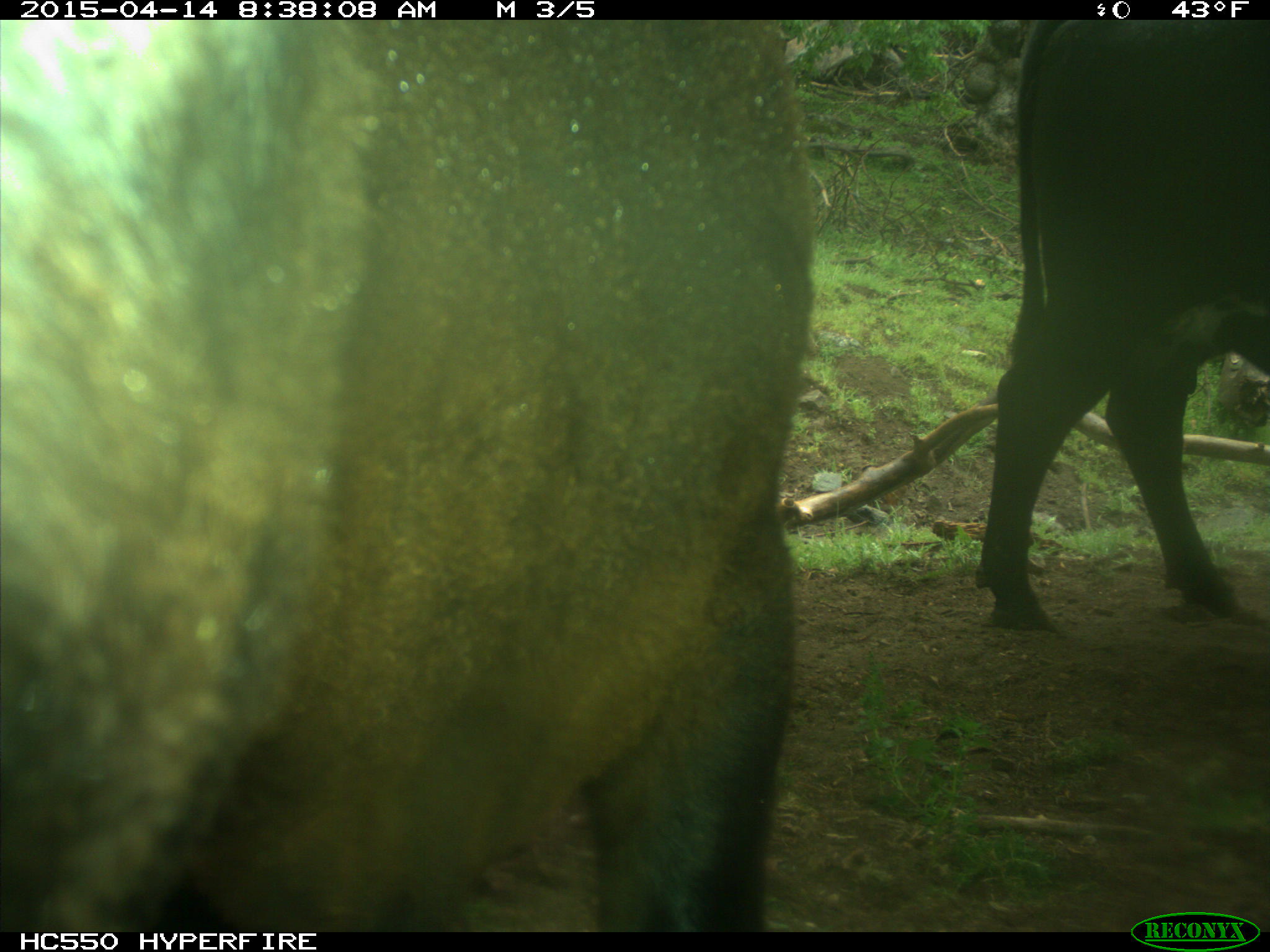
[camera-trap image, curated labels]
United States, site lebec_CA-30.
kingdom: Animalia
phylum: Chordata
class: Mammalia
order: Artiodactyla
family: Bovidae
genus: Bos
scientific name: Bos taurus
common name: domestic cow